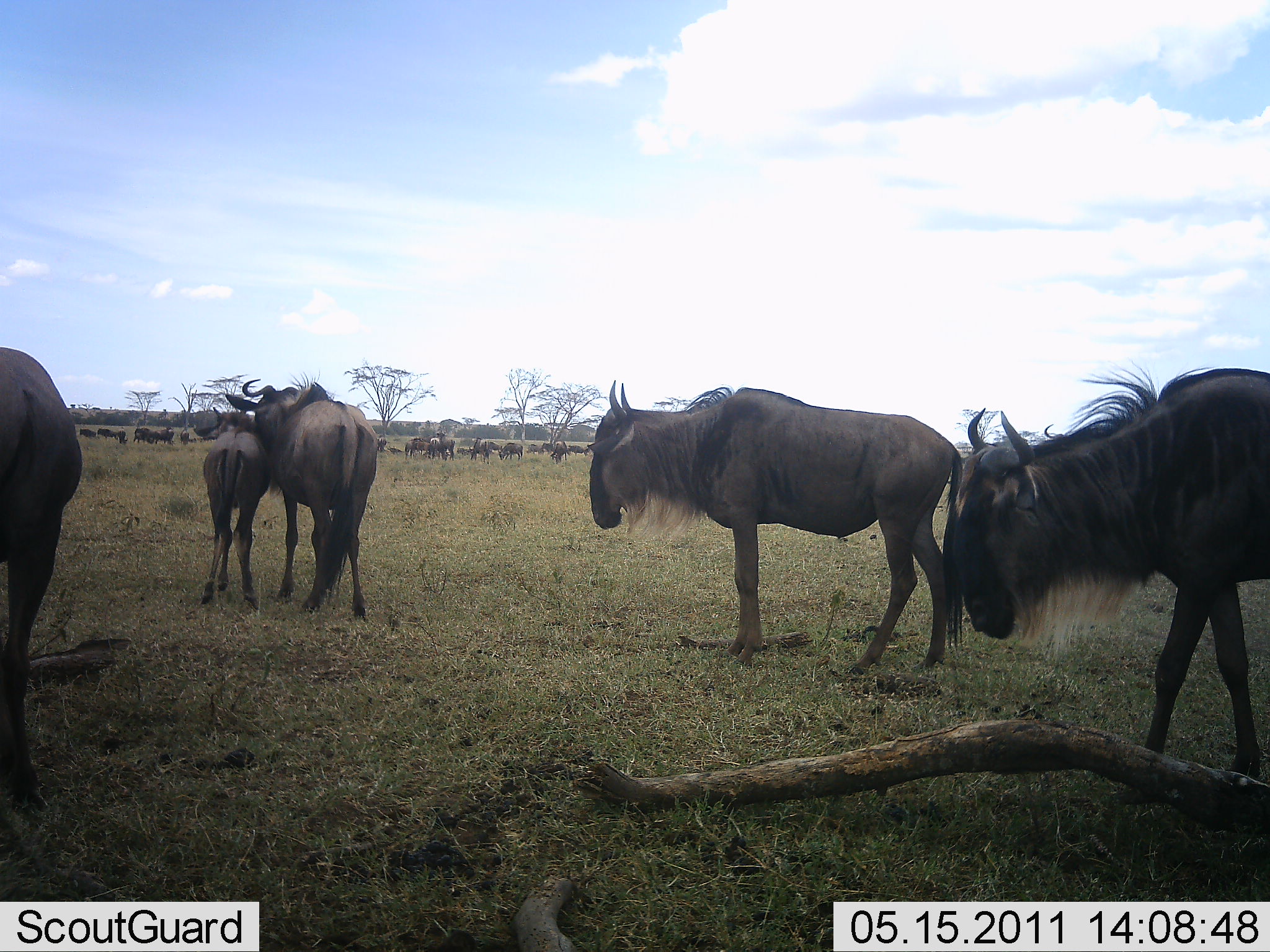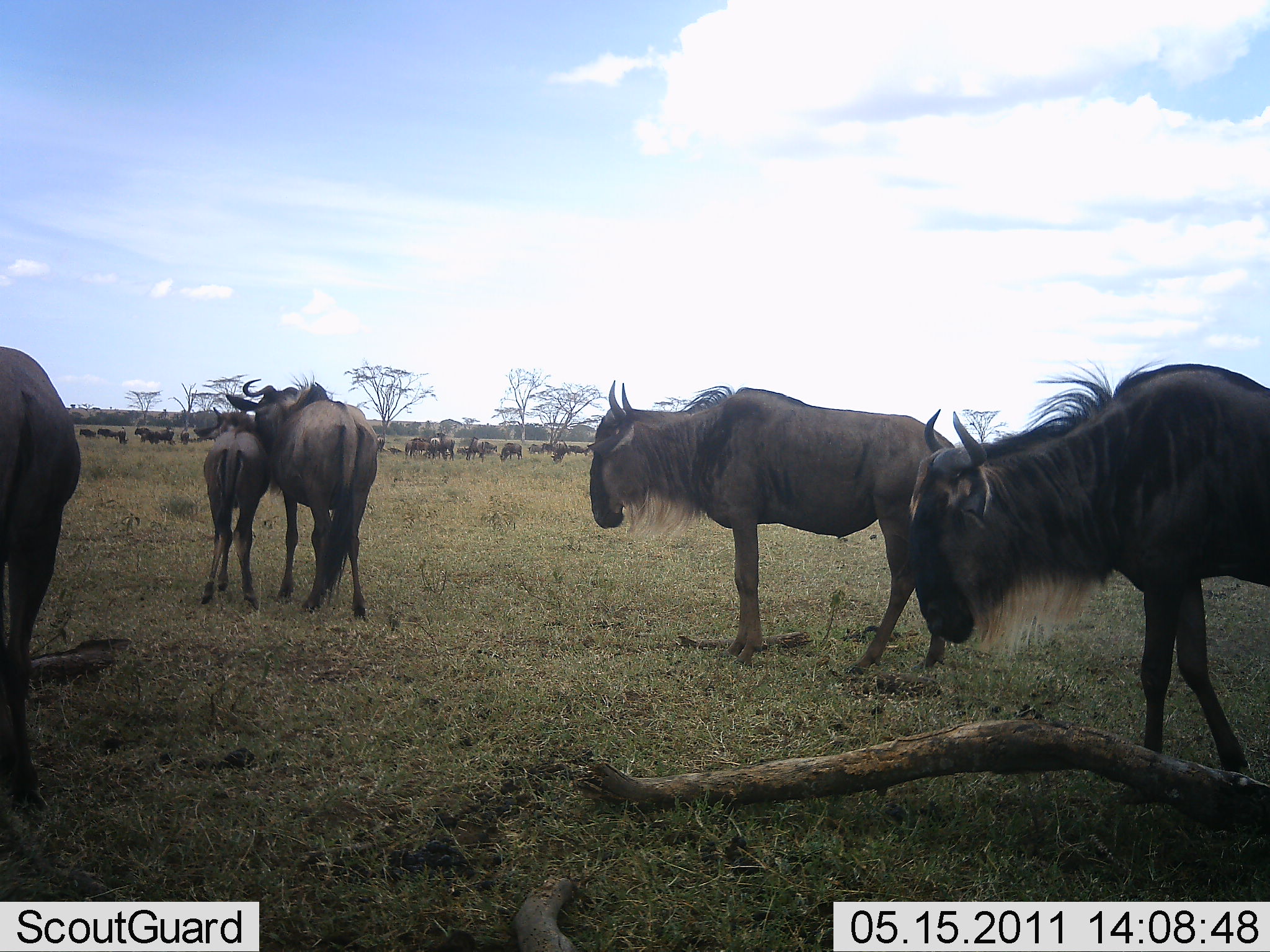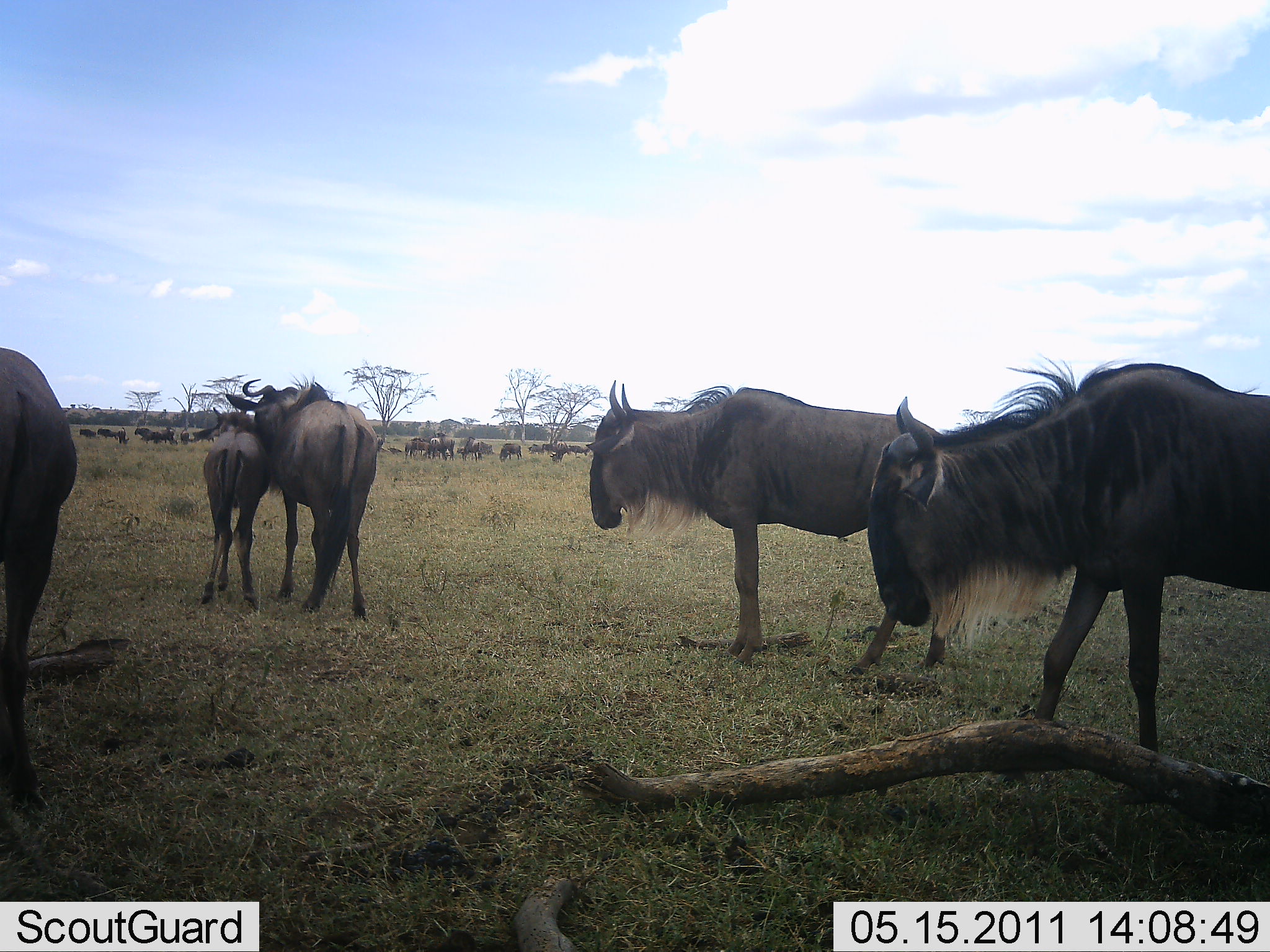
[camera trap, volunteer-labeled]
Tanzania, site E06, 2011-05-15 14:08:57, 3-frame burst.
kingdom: Animalia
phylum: Chordata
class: Mammalia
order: Artiodactyla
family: Bovidae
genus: Connochaetes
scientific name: Connochaetes taurinus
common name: blue wildebeest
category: wildebeest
Wildebeest (blue wildebeest) (Connochaetes taurinus), count 11-50. Behavior (volunteer vote fractions): standing 100%, resting 0%, moving 17%, interacting 8%. Young present (vote fraction): 58%. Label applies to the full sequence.